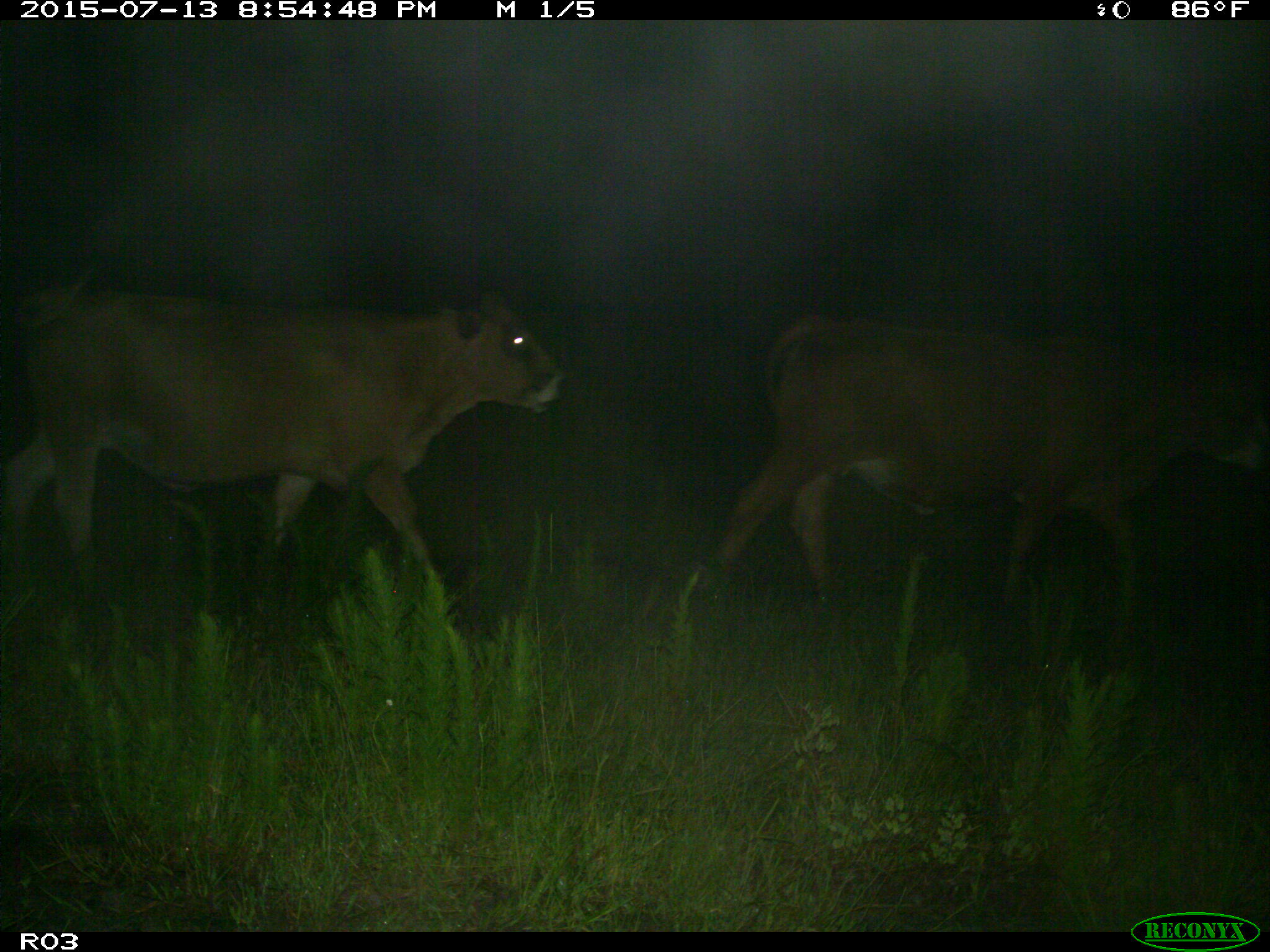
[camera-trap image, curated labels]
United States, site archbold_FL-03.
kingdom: Animalia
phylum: Chordata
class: Mammalia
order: Artiodactyla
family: Bovidae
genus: Bos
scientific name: Bos taurus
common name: domestic cow